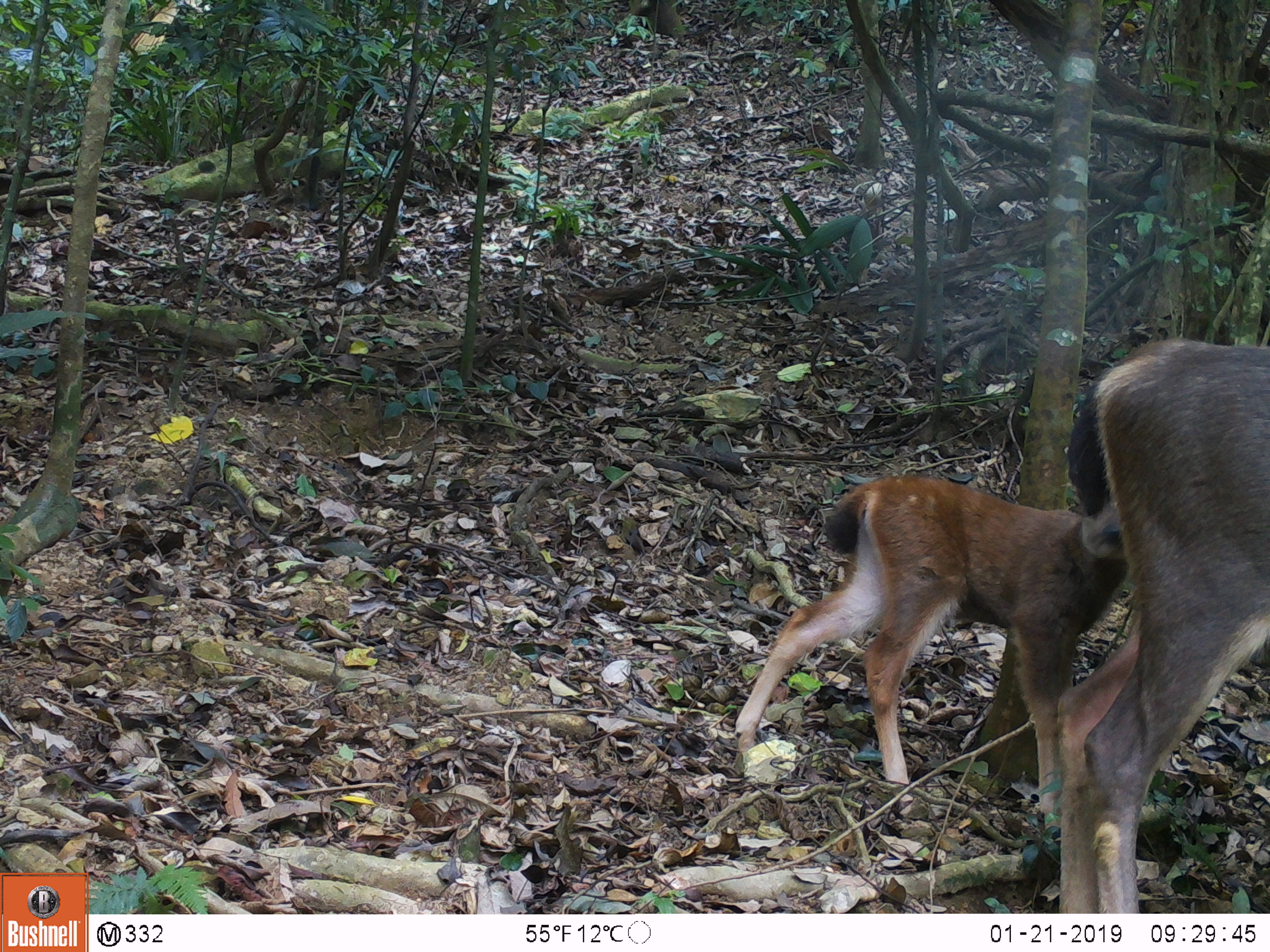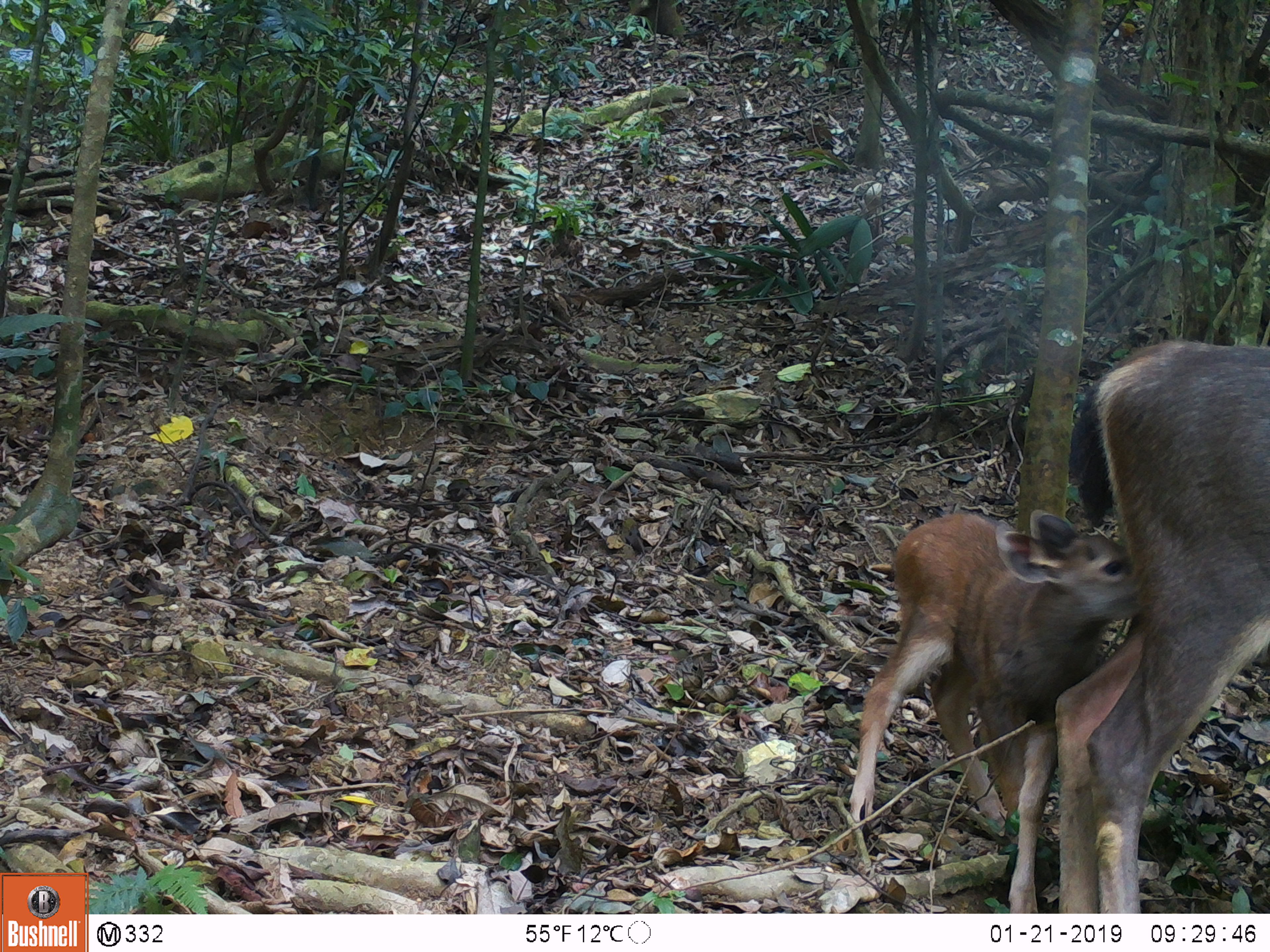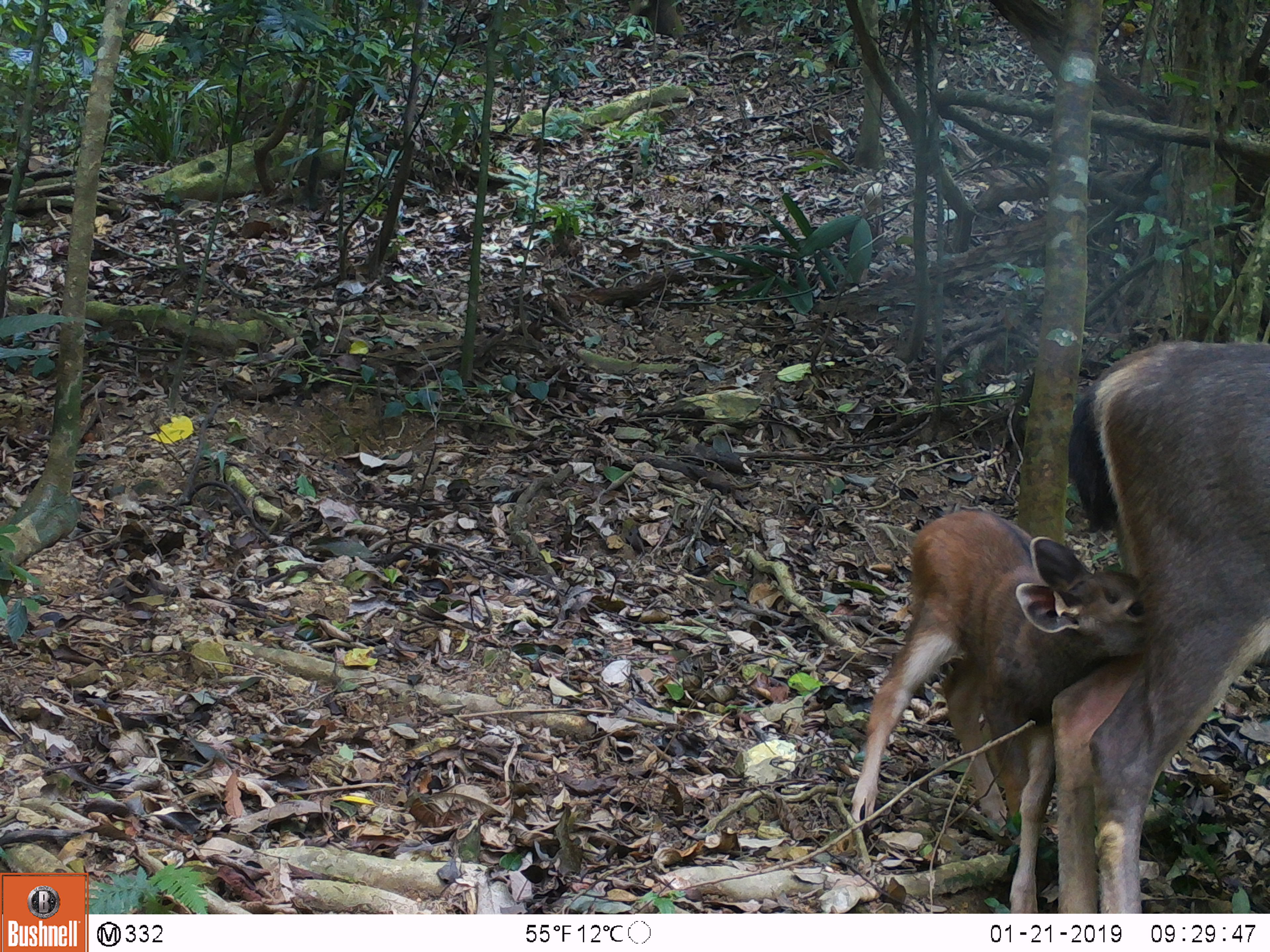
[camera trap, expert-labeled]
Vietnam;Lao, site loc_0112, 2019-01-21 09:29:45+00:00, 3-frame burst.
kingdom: Animalia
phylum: Chordata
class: Mammalia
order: Artiodactyla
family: Cervidae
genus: Rusa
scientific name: Rusa unicolor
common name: sambar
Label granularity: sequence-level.